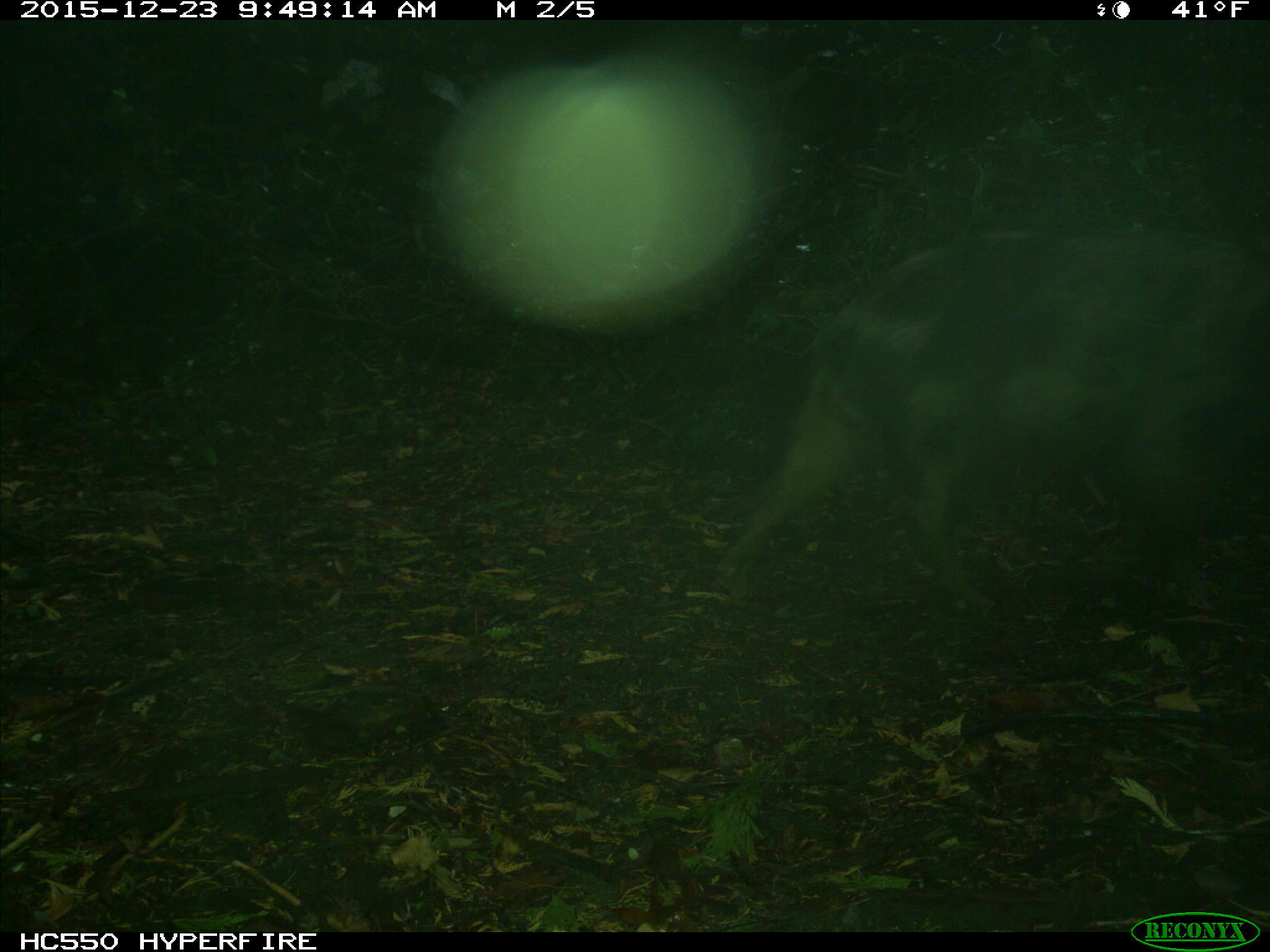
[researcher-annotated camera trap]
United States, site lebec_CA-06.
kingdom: Animalia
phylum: Chordata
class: Mammalia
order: Artiodactyla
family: Suidae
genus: Sus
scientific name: Sus scrofa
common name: wild boar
Sus scrofa (wild boar).